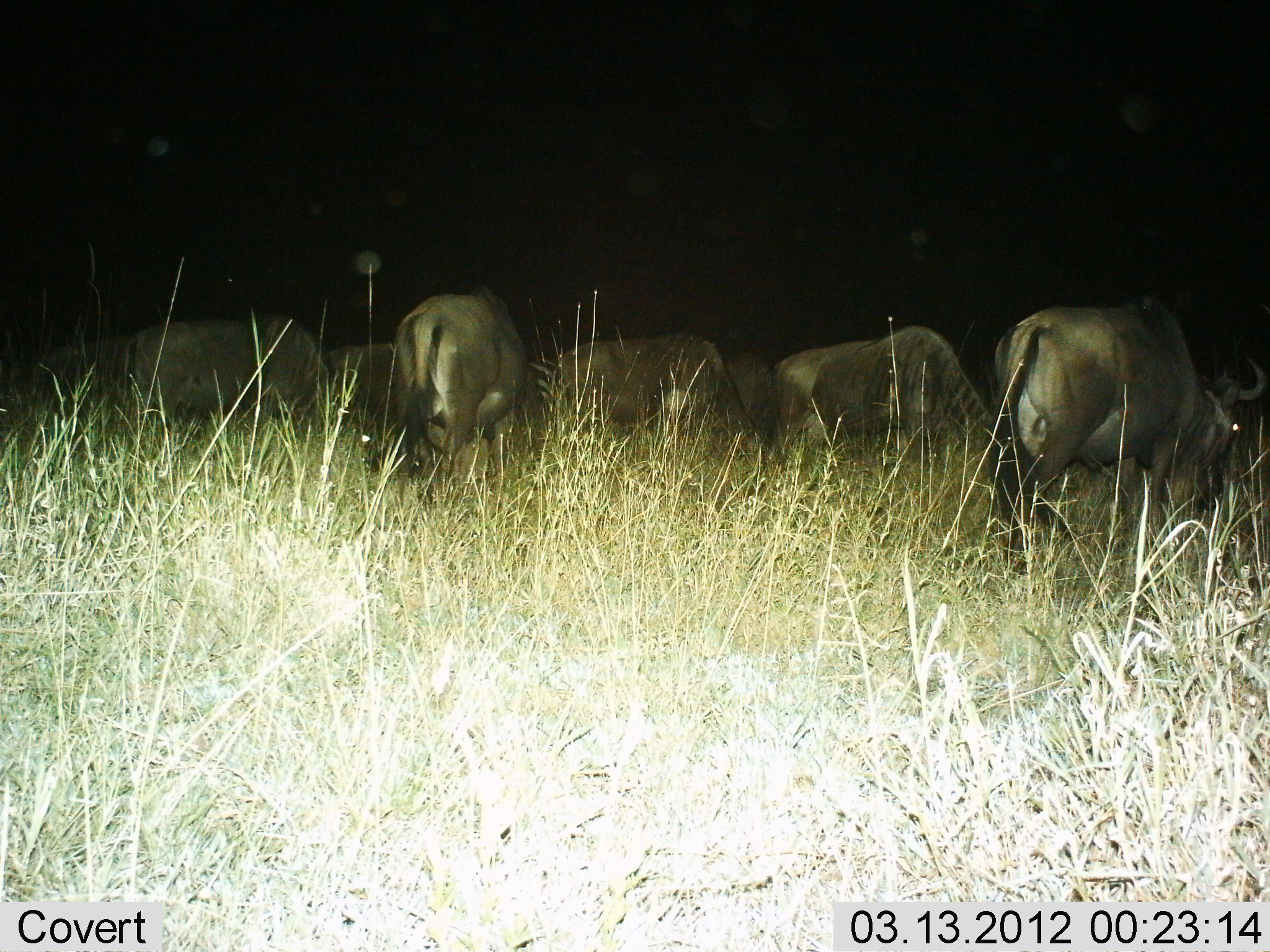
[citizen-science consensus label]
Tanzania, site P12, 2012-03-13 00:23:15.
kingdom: Animalia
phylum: Chordata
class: Mammalia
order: Artiodactyla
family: Bovidae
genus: Connochaetes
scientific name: Connochaetes taurinus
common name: blue wildebeest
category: wildebeest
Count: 7.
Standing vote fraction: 24%.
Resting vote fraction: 6%.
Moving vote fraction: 12%.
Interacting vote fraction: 6%.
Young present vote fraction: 0%.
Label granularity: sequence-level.